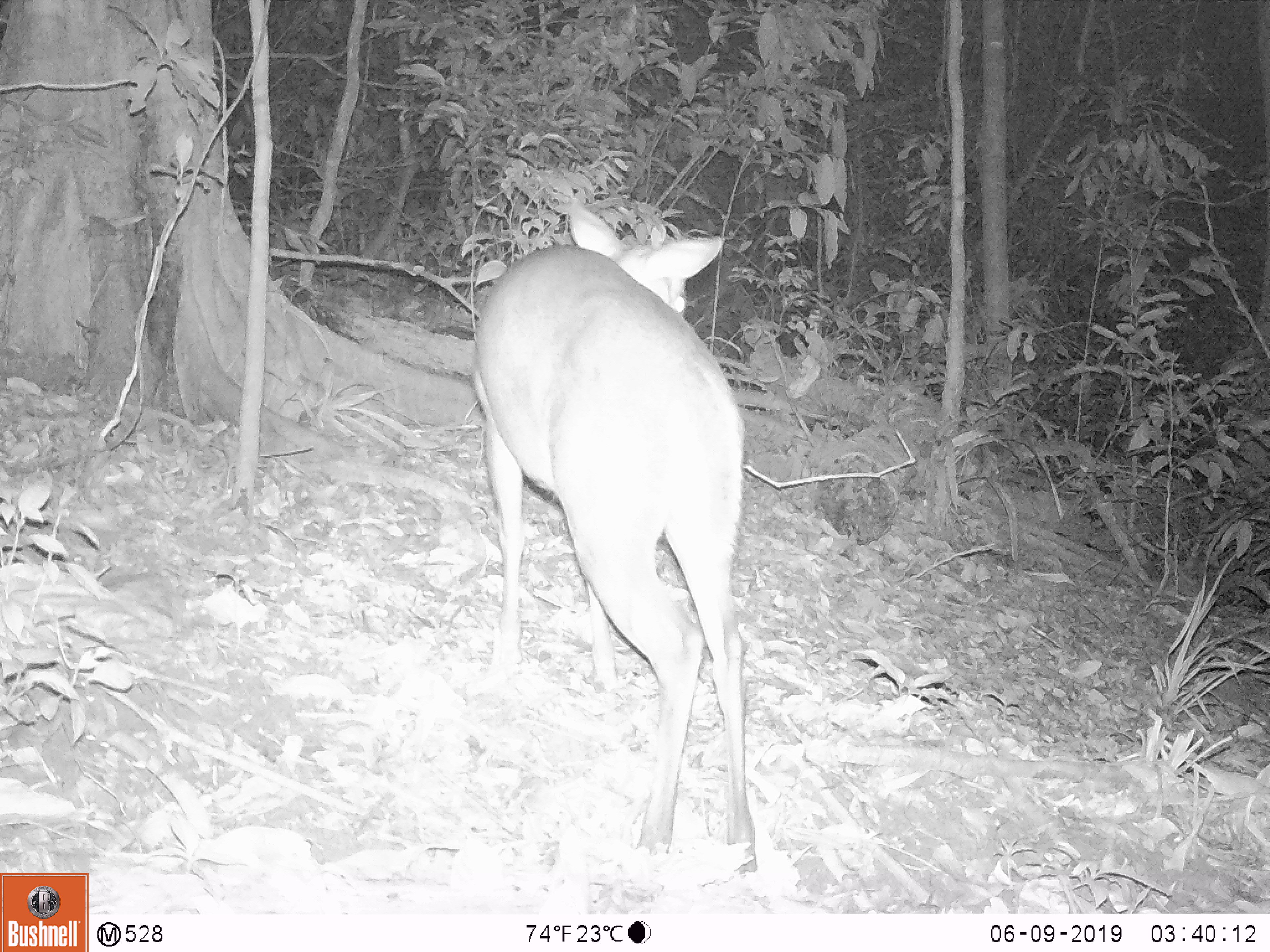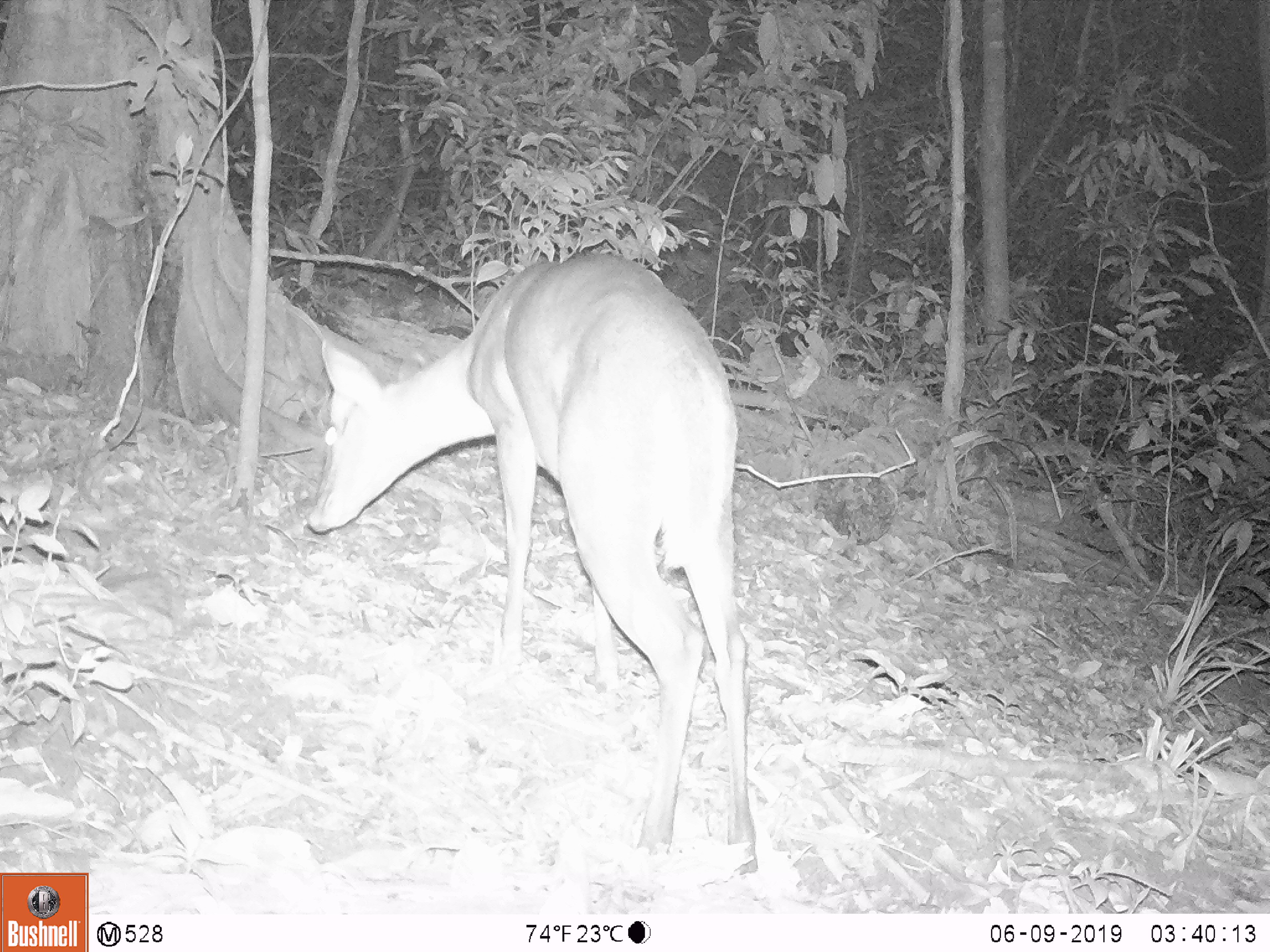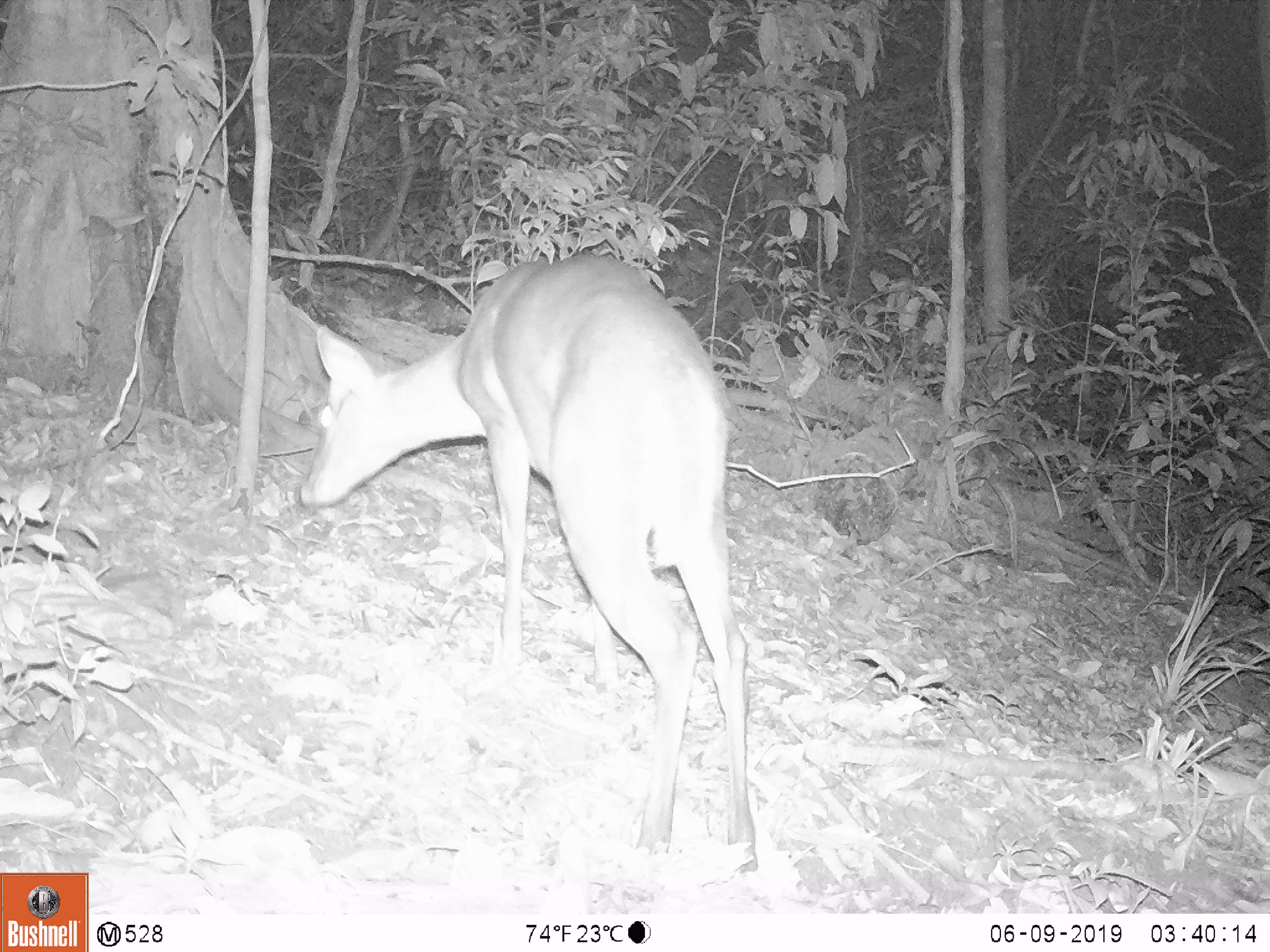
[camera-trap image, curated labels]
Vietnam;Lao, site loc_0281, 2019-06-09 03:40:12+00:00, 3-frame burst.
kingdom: Animalia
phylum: Chordata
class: Mammalia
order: Artiodactyla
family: Cervidae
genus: Muntiacus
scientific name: Muntiacus rooseveltorum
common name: roosevelt's muntjac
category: roosevelts muntjac group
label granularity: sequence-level